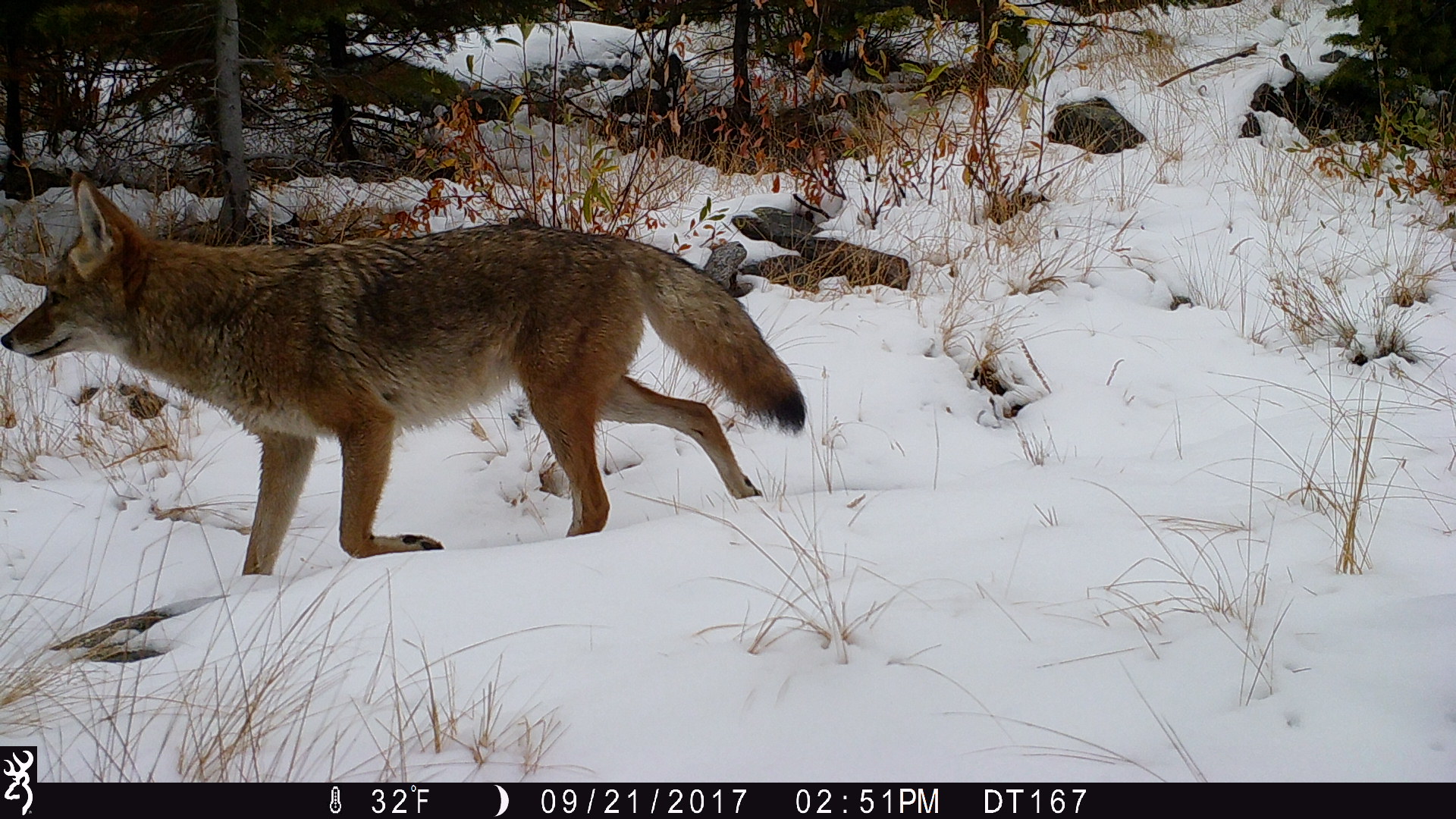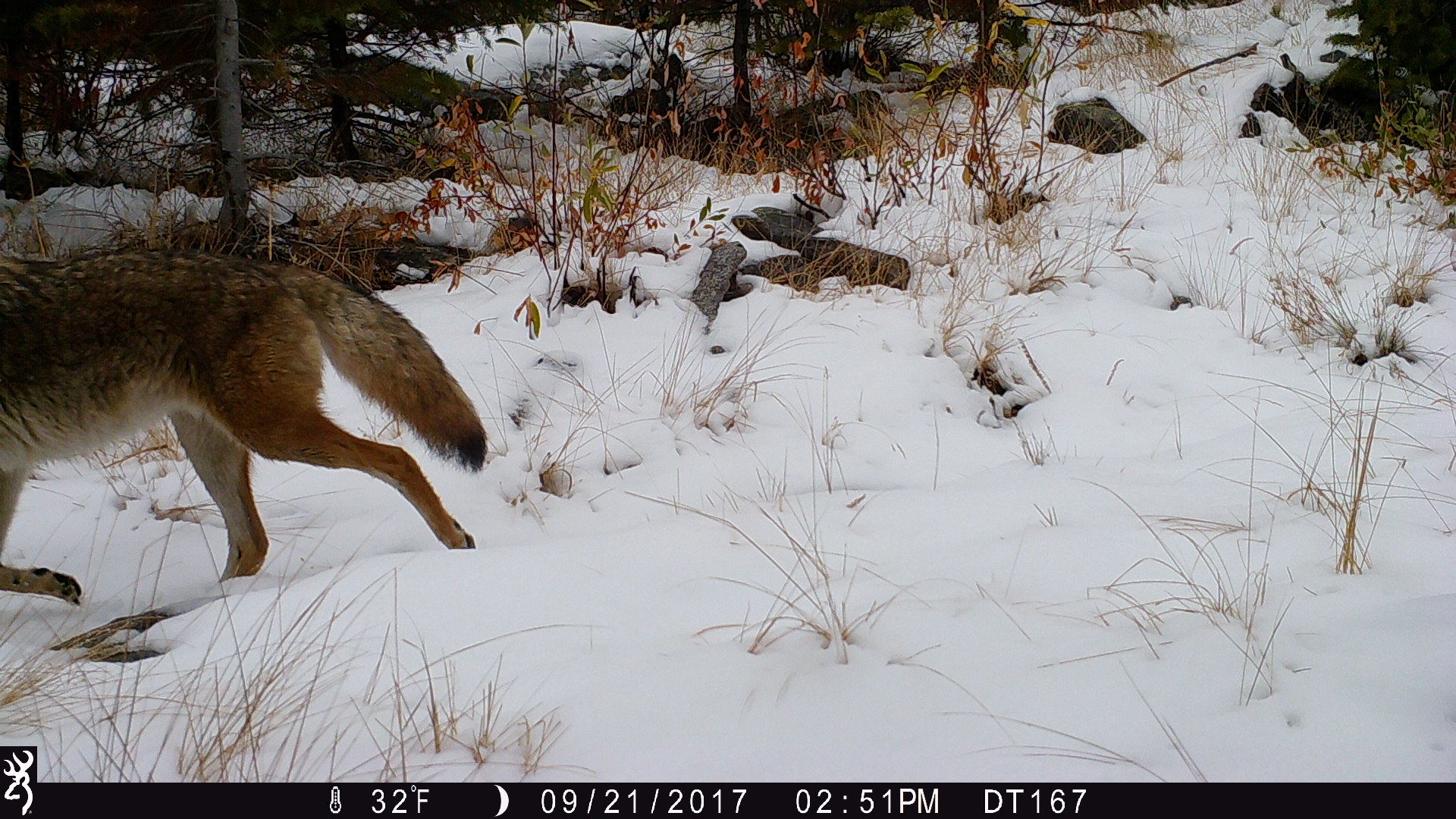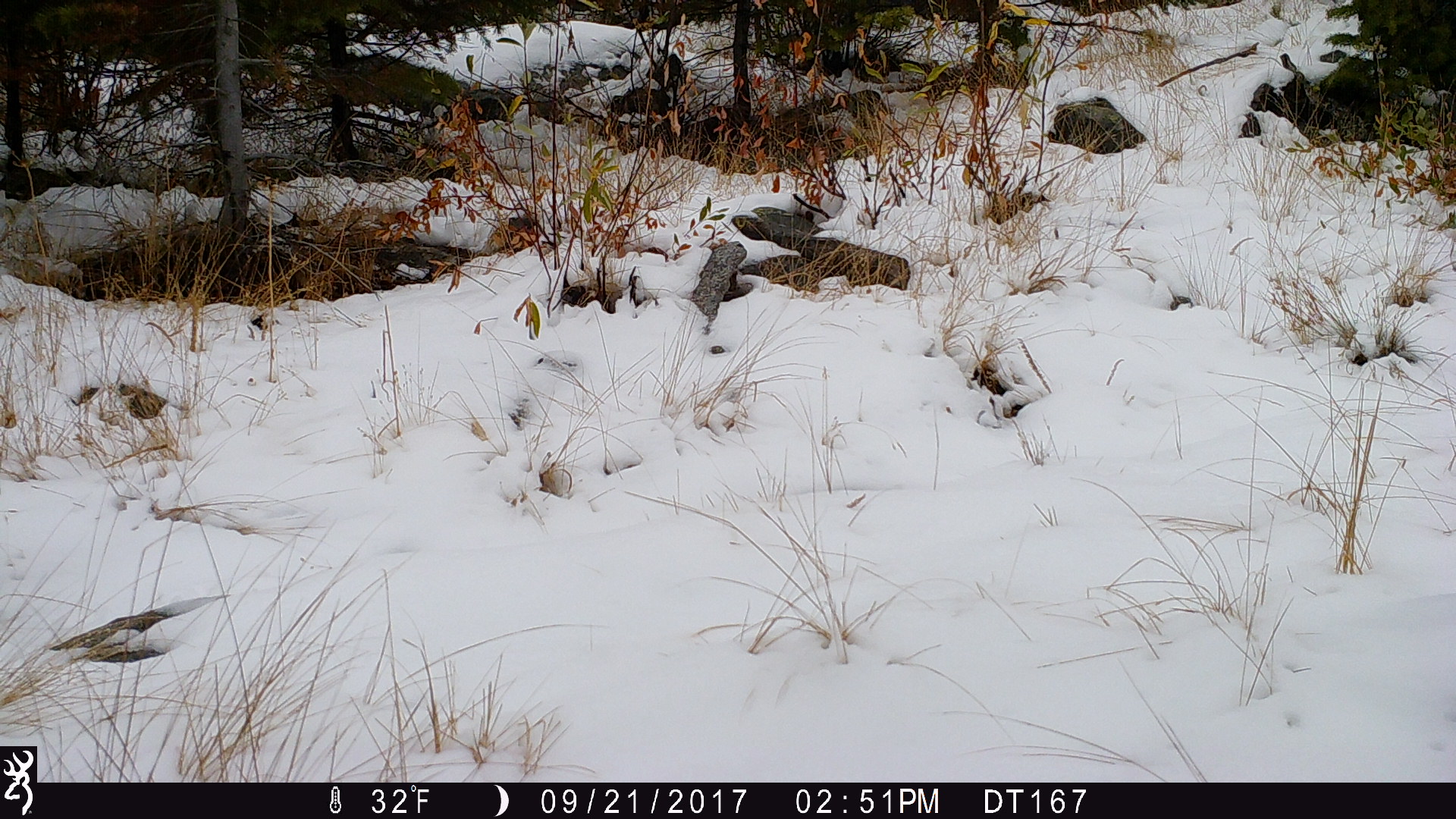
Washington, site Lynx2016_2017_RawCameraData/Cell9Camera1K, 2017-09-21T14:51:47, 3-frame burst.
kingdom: Animalia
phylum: Chordata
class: Mammalia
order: Carnivora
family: Canidae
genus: Canis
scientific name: Canis latrans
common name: coyote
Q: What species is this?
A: Canis latrans (coyote).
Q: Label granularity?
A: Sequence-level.